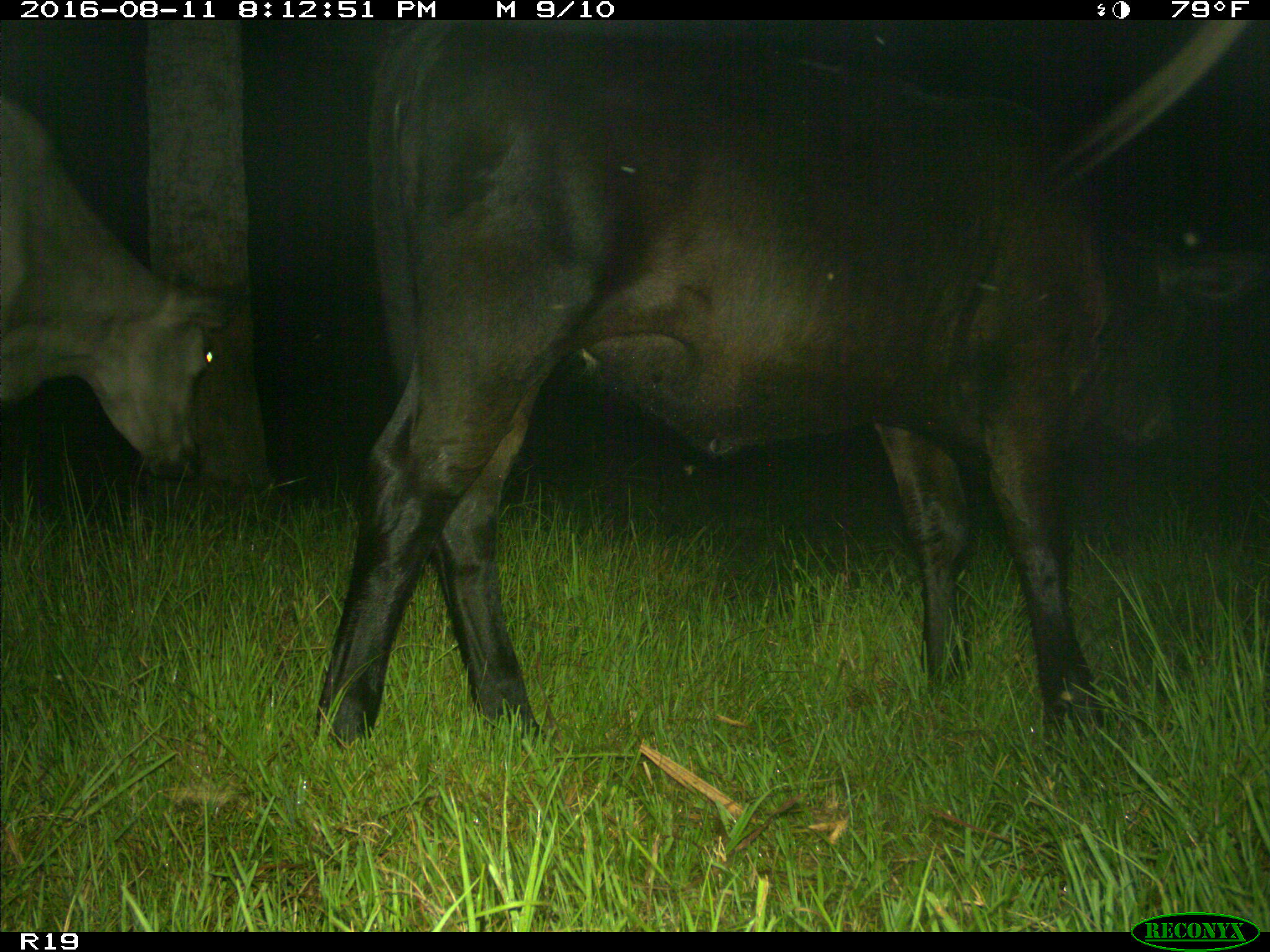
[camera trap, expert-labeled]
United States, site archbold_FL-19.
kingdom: Animalia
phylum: Chordata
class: Mammalia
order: Artiodactyla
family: Bovidae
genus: Bos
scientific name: Bos taurus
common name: domestic cow